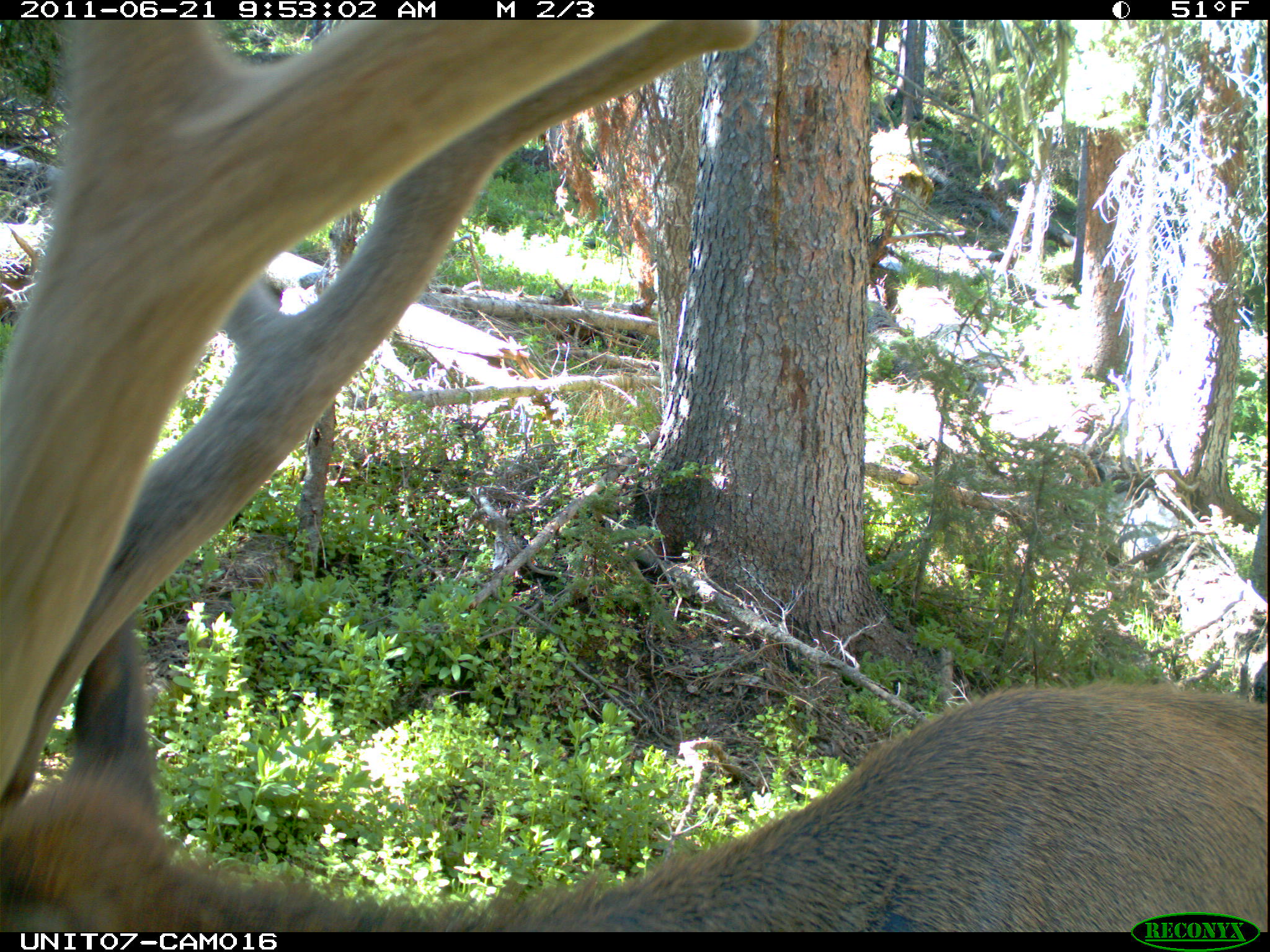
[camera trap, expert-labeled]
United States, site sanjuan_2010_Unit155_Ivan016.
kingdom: Animalia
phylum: Chordata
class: Mammalia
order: Artiodactyla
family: Cervidae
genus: Cervus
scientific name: Cervus elaphus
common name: red deer